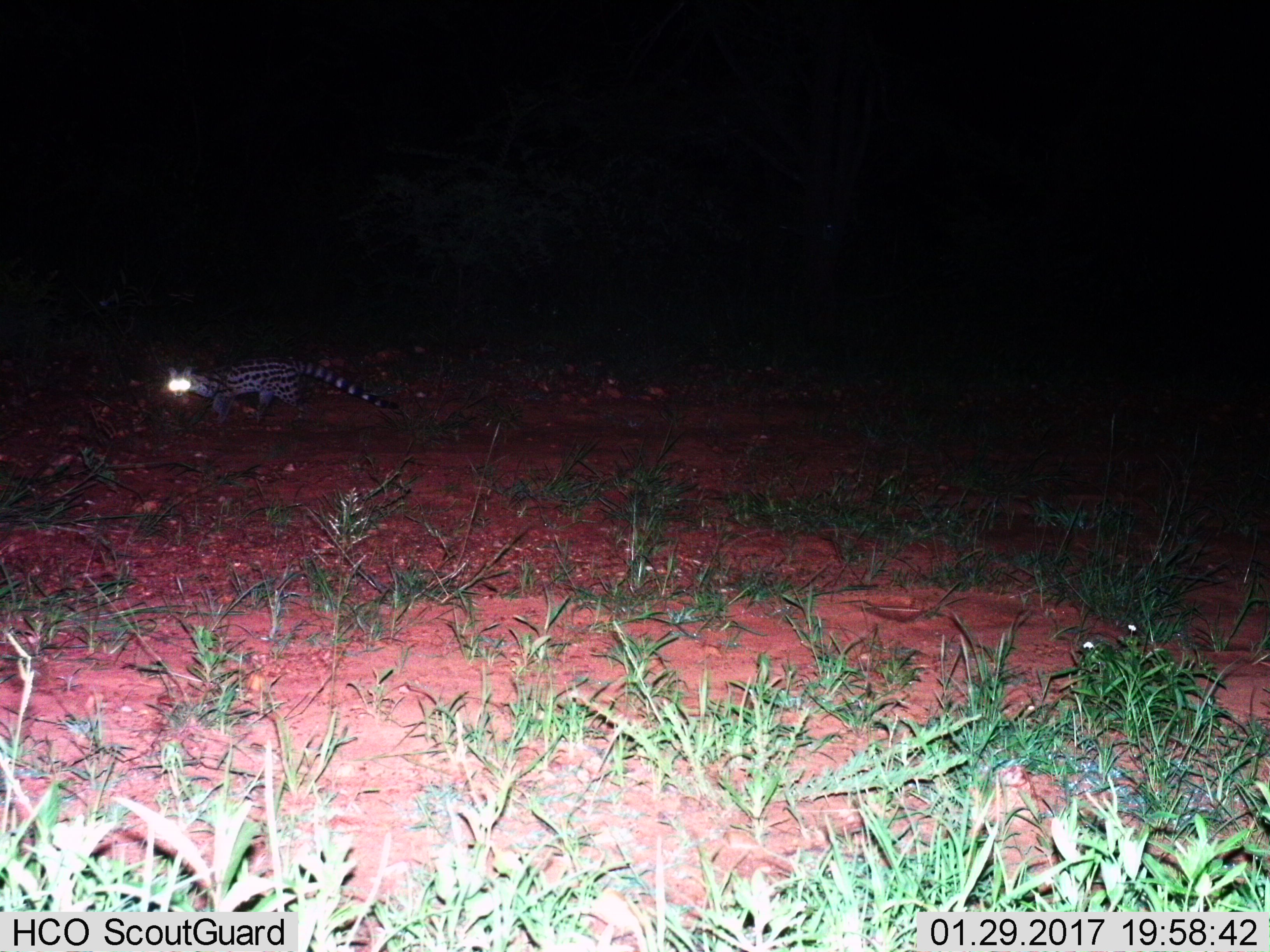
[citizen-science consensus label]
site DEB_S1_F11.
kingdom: Animalia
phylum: Chordata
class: Mammalia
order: Carnivora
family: Viverridae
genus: Genetta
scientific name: Genetta genetta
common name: small-spotted genet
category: genetcommonsmallspotted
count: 1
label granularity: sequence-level